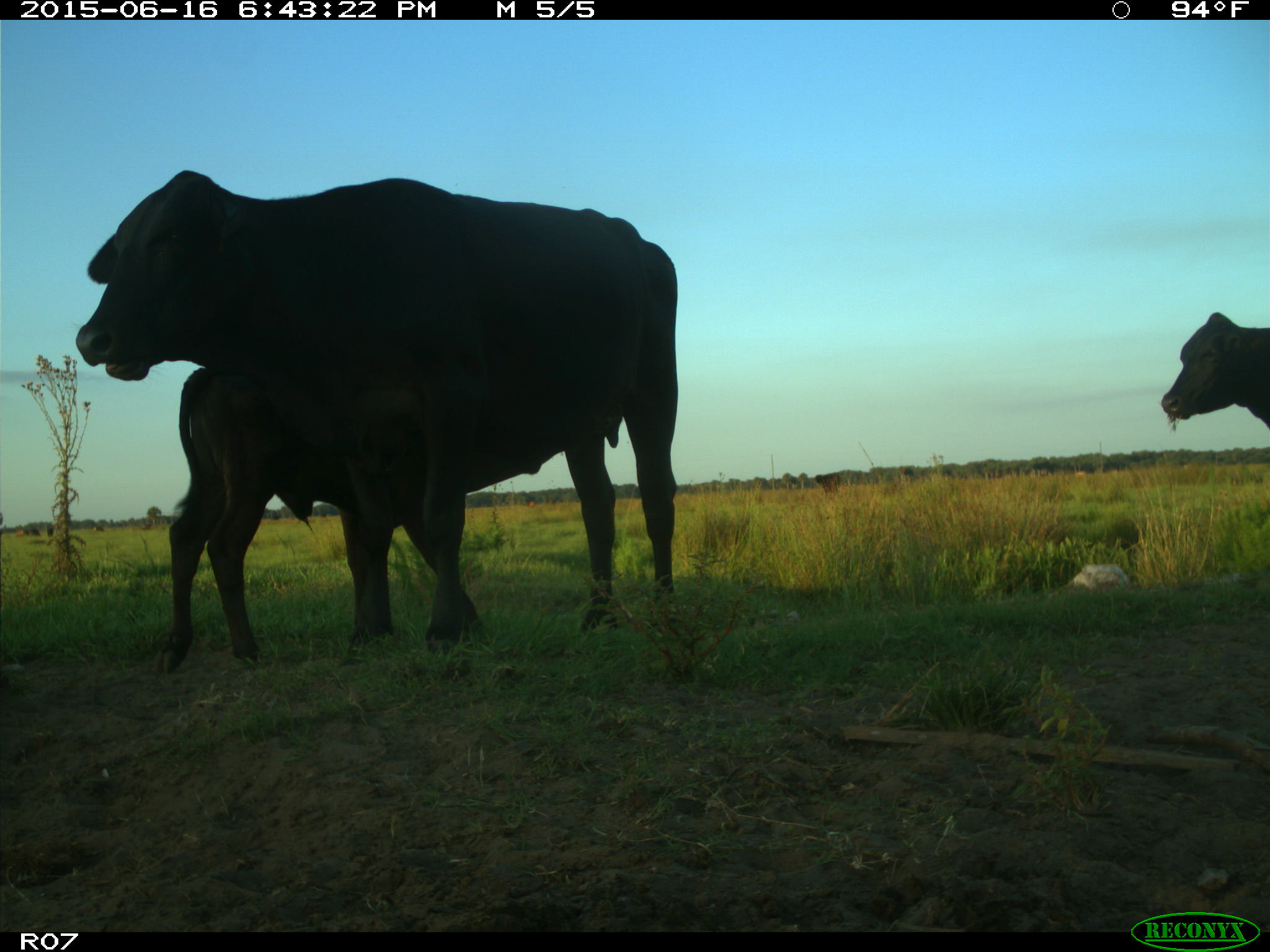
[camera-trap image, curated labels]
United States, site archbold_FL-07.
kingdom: Animalia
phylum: Chordata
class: Mammalia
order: Artiodactyla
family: Bovidae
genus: Bos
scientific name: Bos taurus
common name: domestic cow